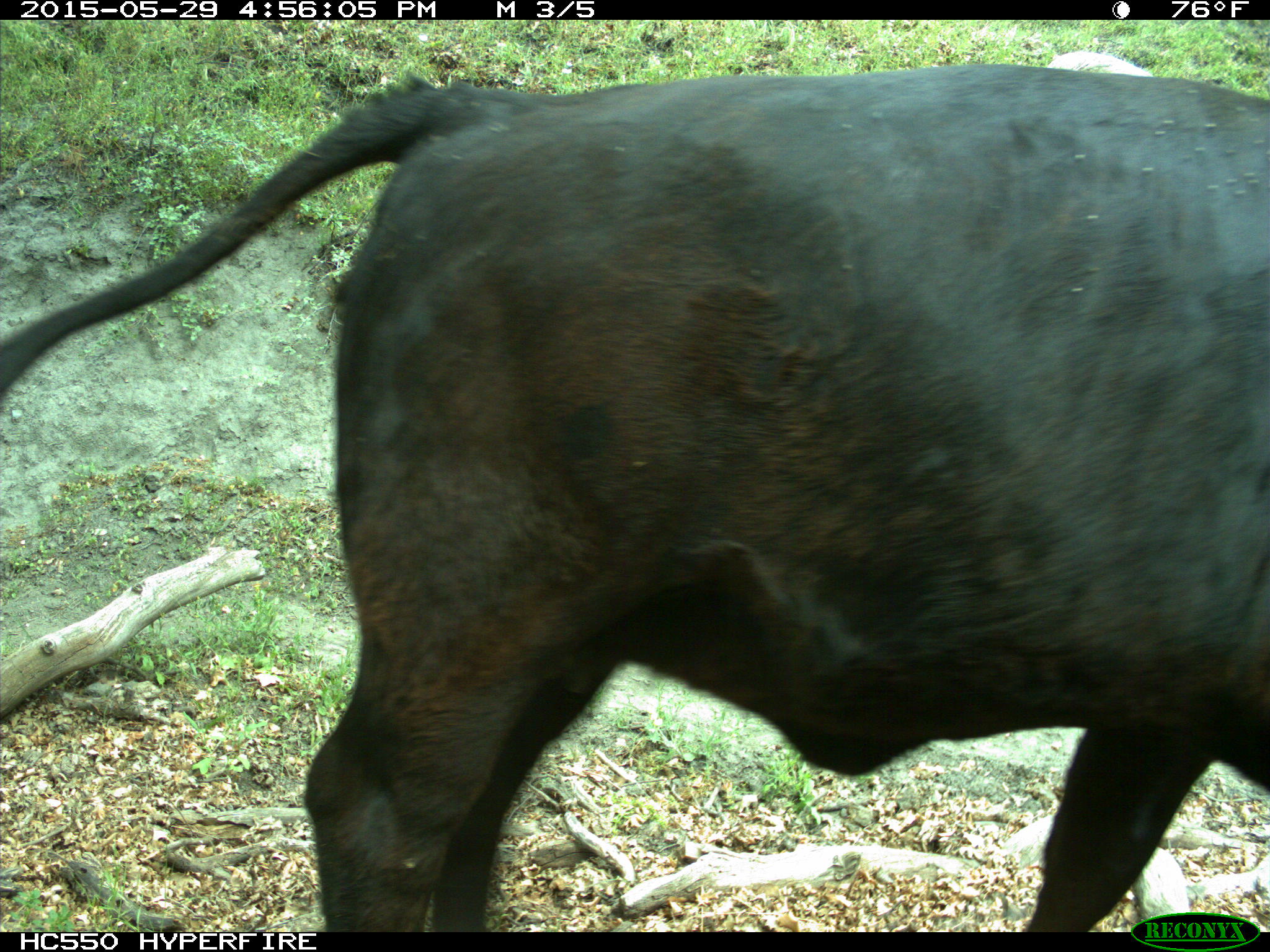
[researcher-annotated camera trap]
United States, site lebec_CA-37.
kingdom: Animalia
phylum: Chordata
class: Mammalia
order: Artiodactyla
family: Bovidae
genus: Bos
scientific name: Bos taurus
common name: domestic cow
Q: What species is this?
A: Bos taurus (domestic cow).